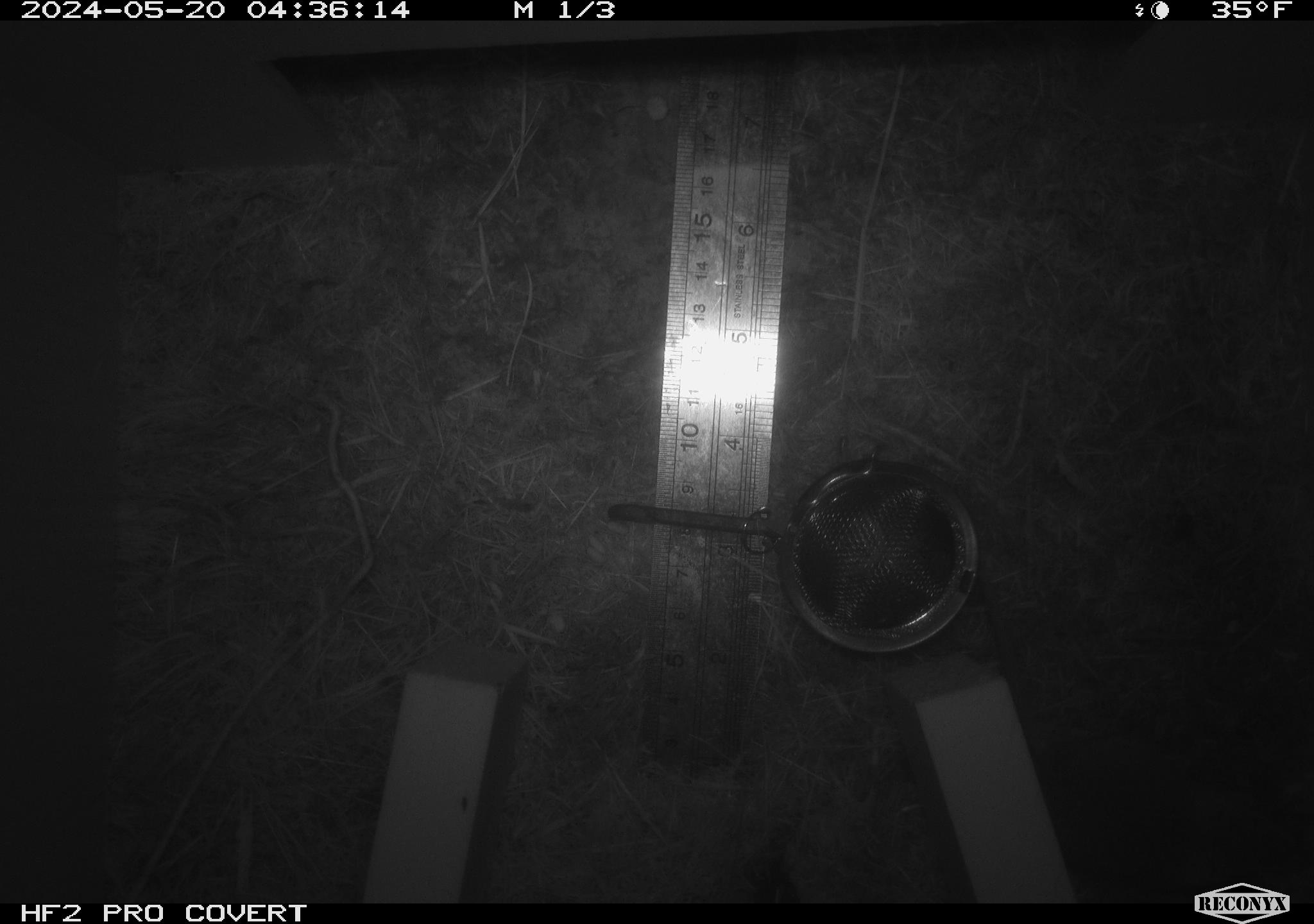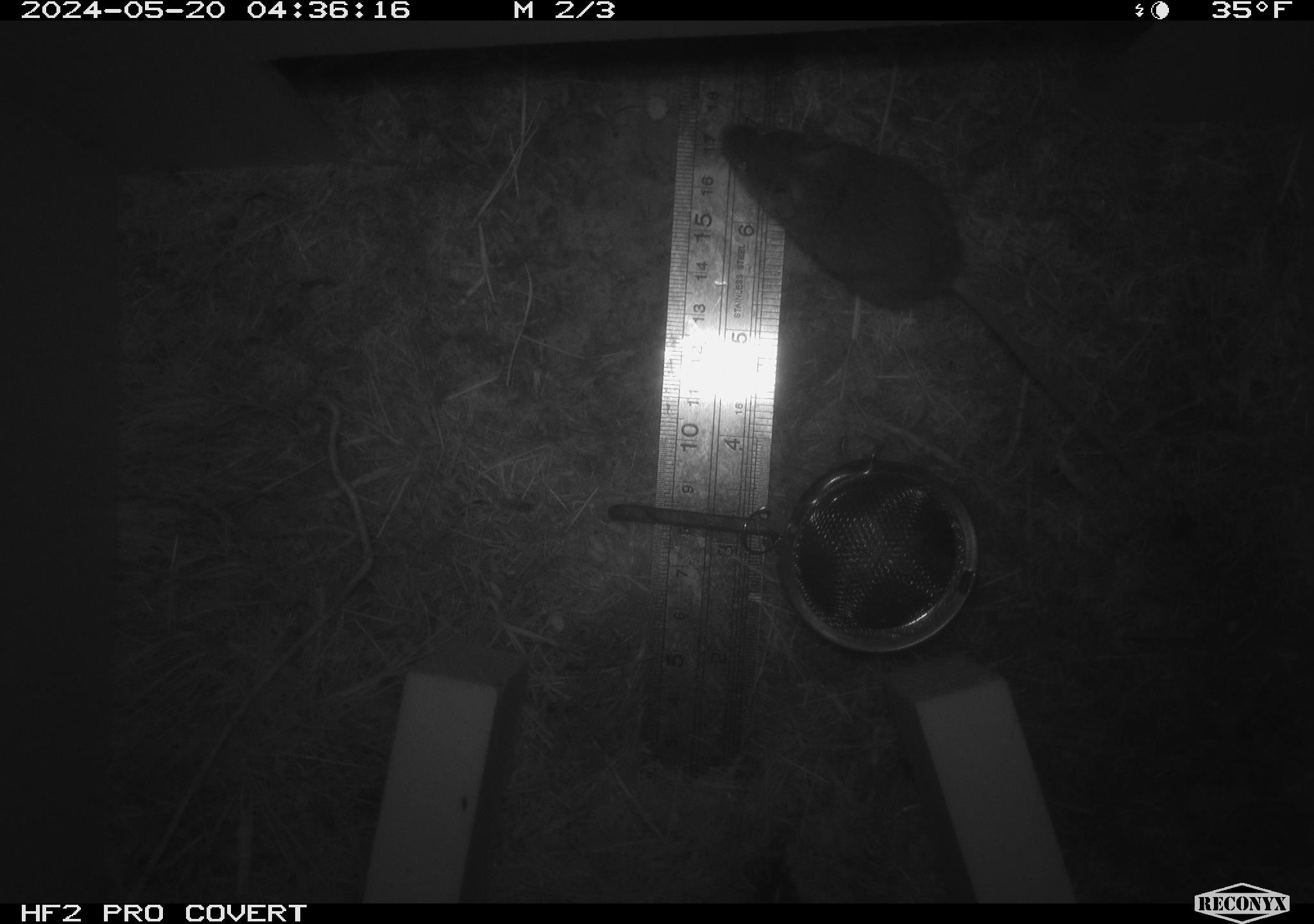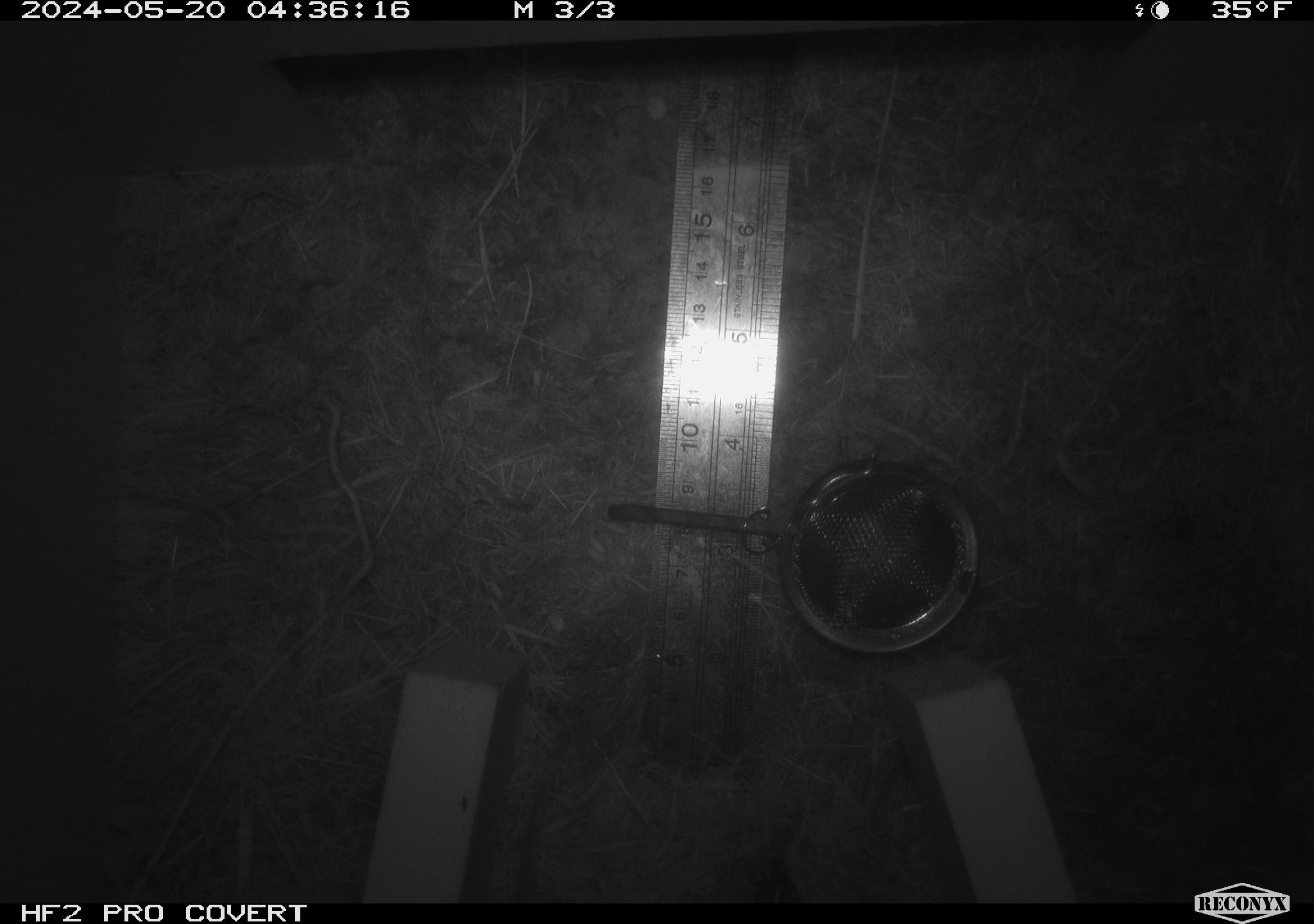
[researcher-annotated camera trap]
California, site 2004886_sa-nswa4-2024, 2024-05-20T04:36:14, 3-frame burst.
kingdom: Animalia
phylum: Chordata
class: Mammalia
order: Rodentia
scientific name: Rodentia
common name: rodent